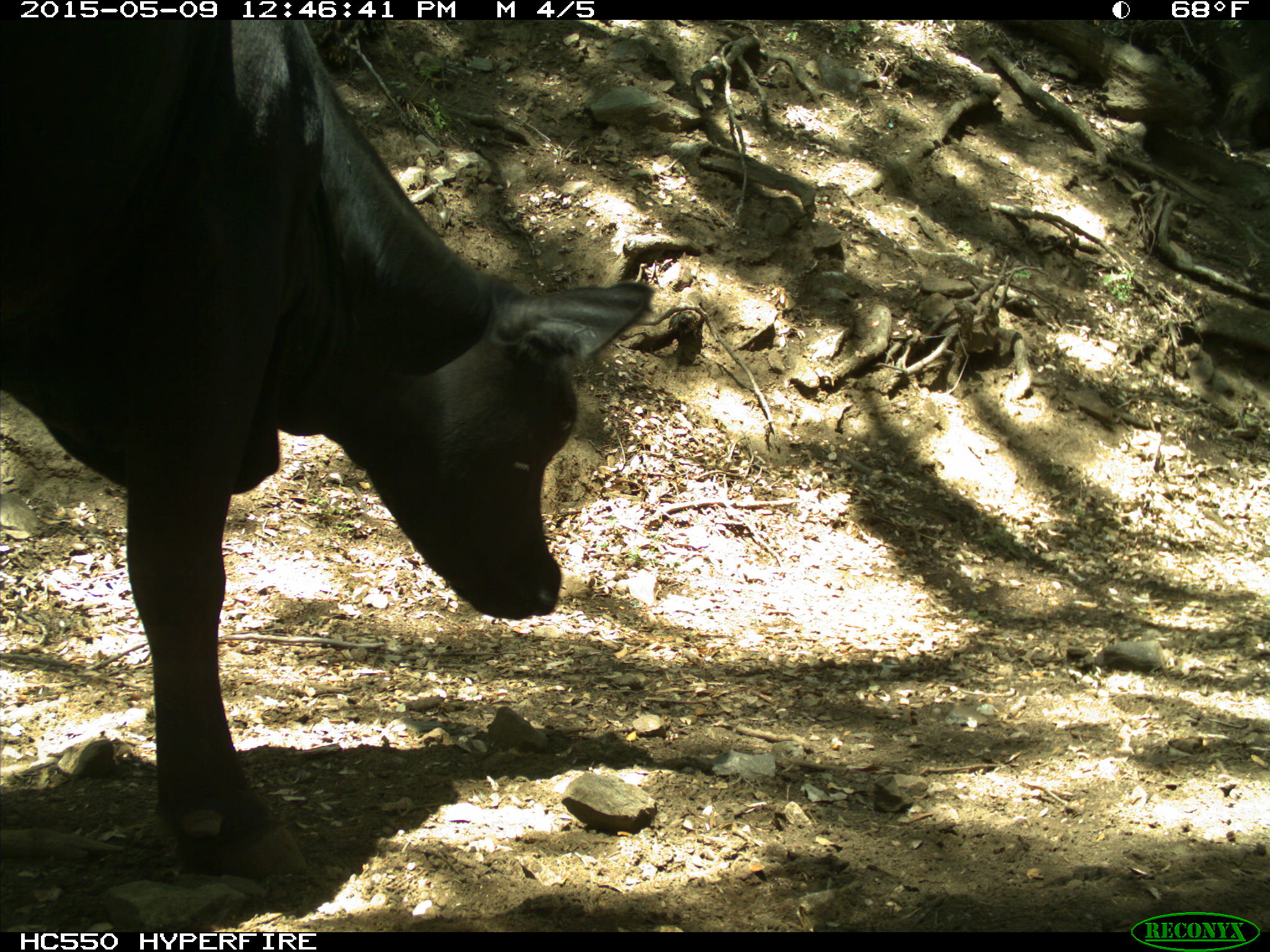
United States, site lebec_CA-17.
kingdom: Animalia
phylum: Chordata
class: Mammalia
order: Artiodactyla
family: Bovidae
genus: Bos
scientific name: Bos taurus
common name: domestic cow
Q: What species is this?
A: Bos taurus (domestic cow).